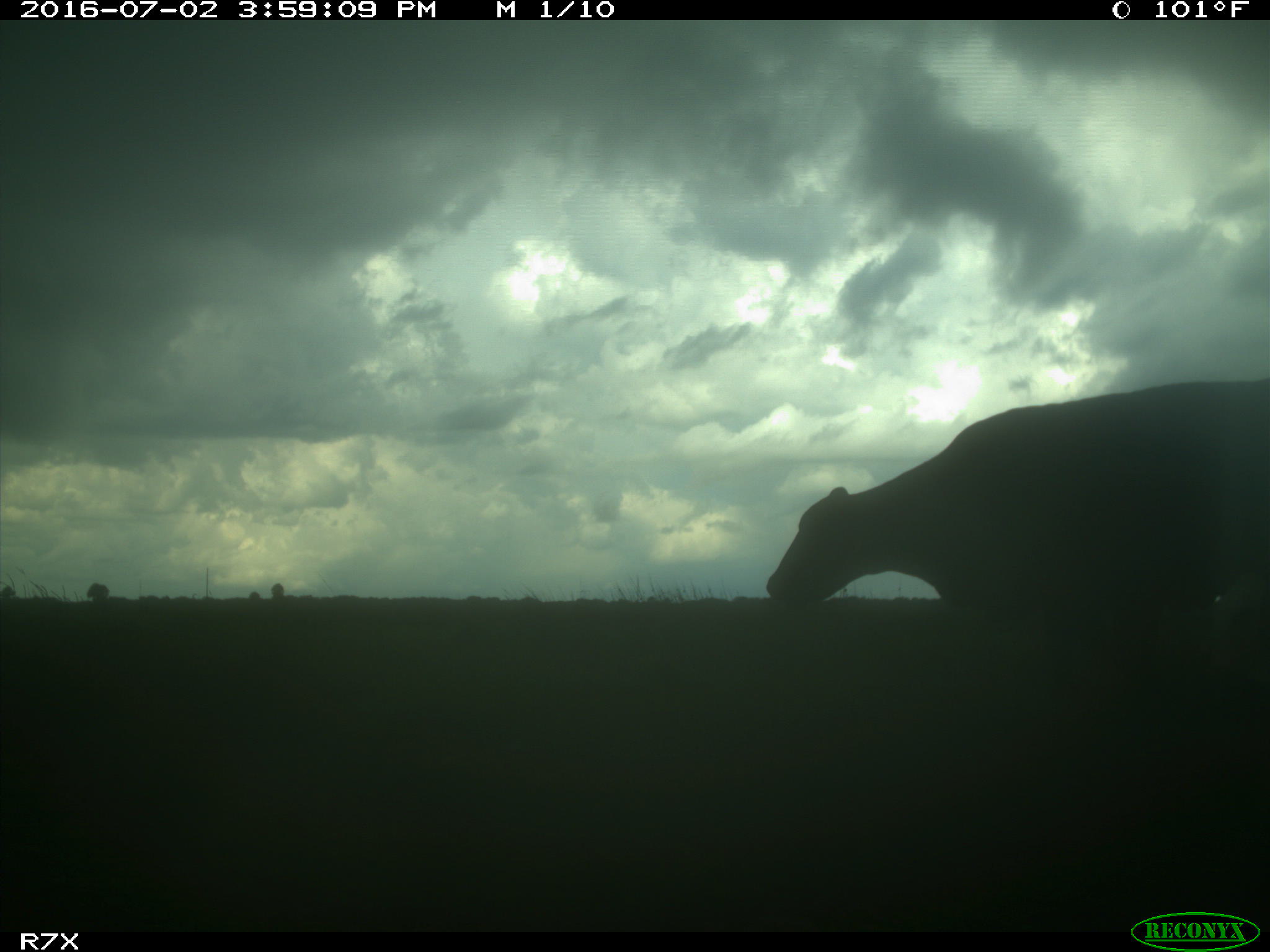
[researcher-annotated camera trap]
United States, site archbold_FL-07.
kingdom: Animalia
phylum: Chordata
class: Mammalia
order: Artiodactyla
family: Bovidae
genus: Bos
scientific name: Bos taurus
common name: domestic cow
Bos taurus (domestic cow).